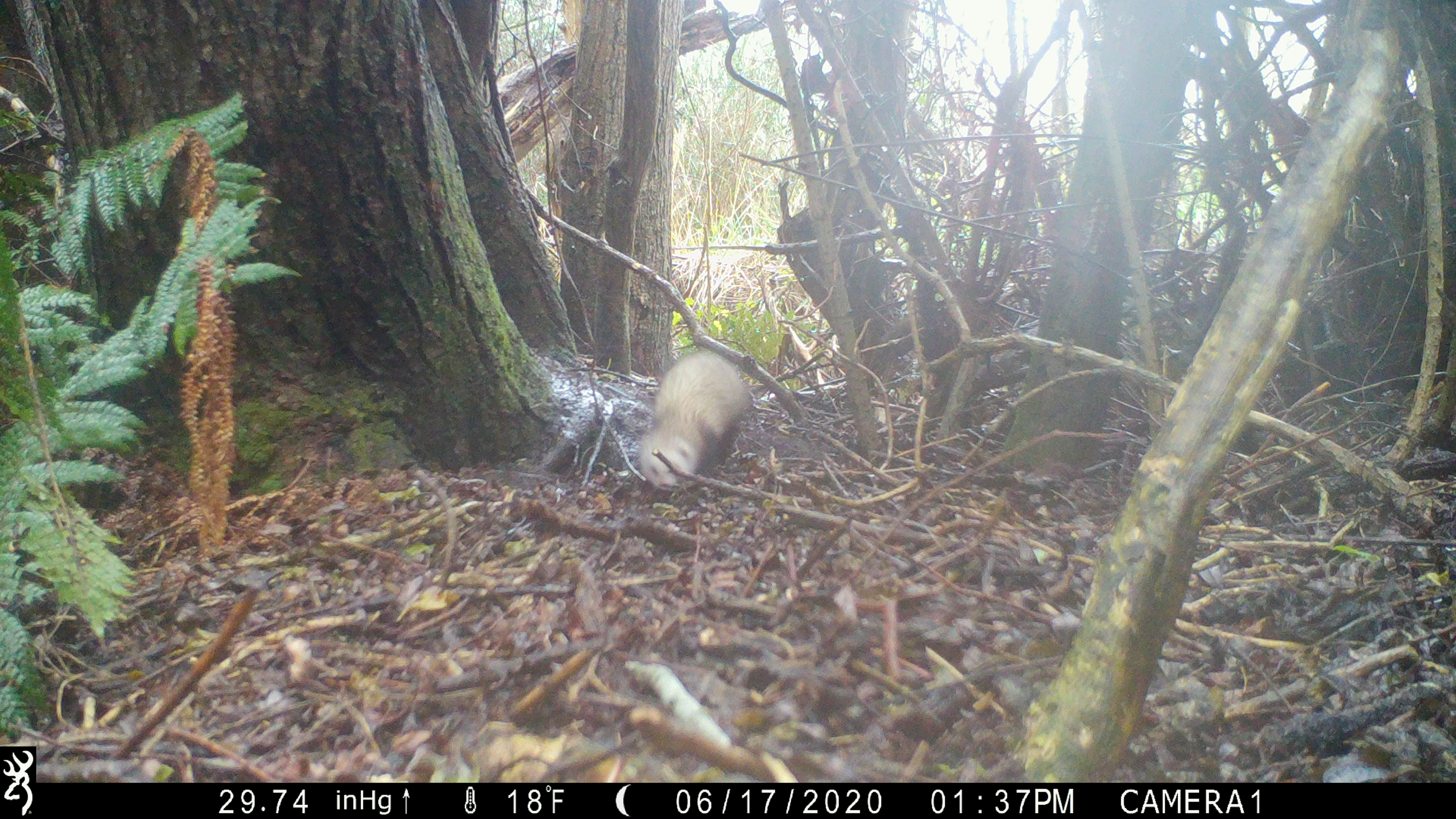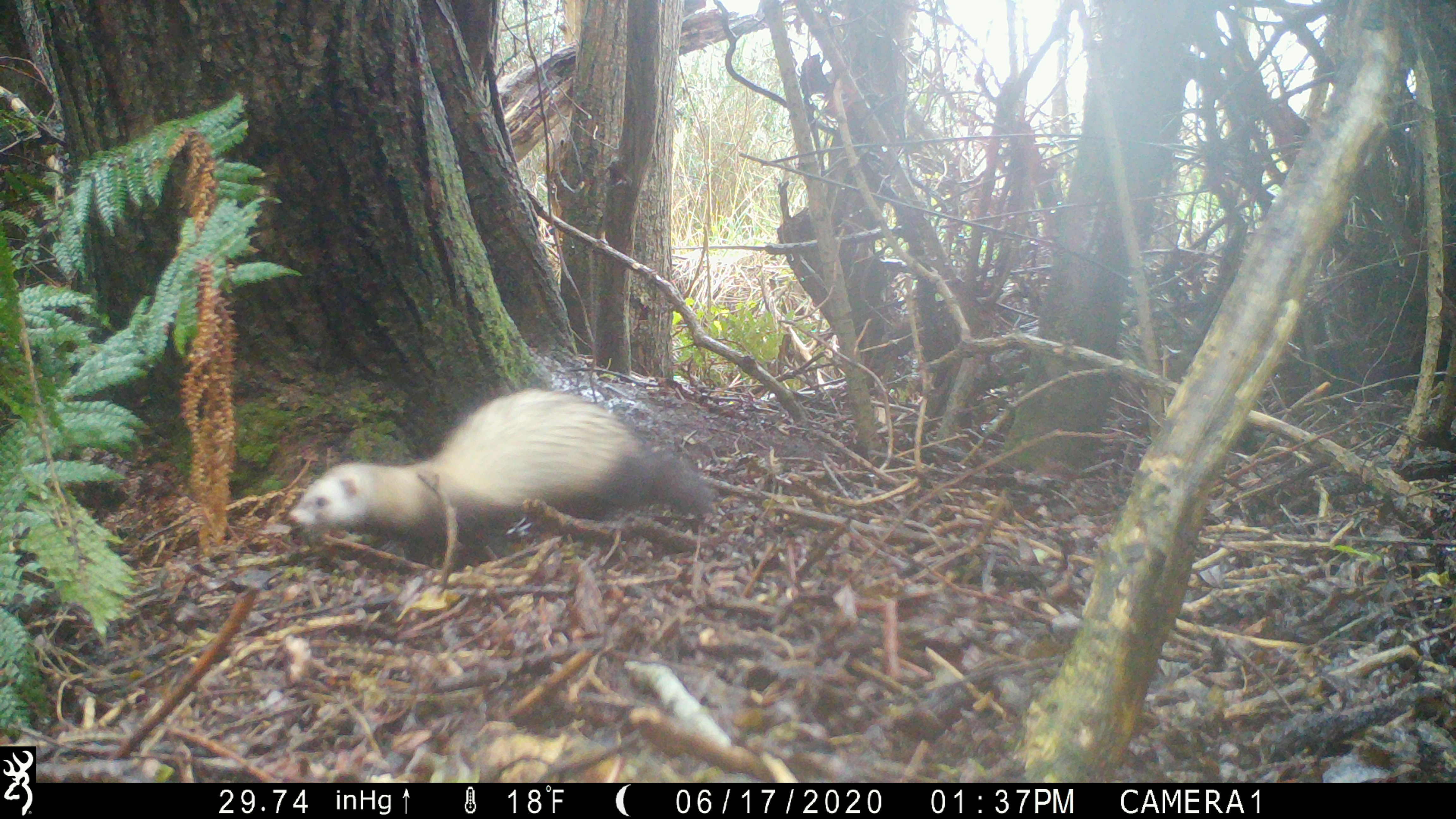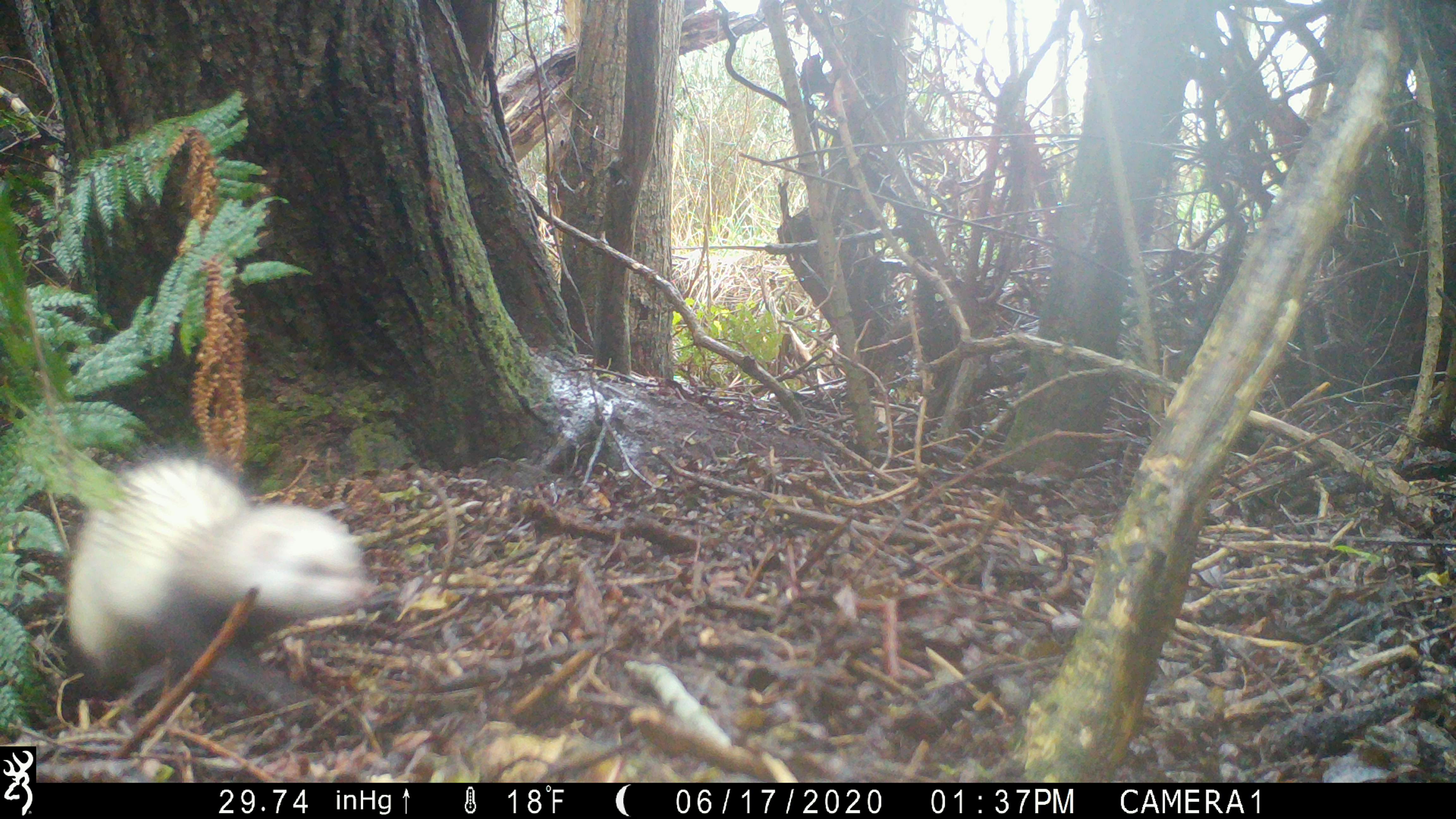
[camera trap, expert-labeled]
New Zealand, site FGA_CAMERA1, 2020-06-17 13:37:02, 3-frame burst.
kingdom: Animalia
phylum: Chordata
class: Mammalia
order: Carnivora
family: Mustelidae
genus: Mustela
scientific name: Mustela furo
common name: ferret